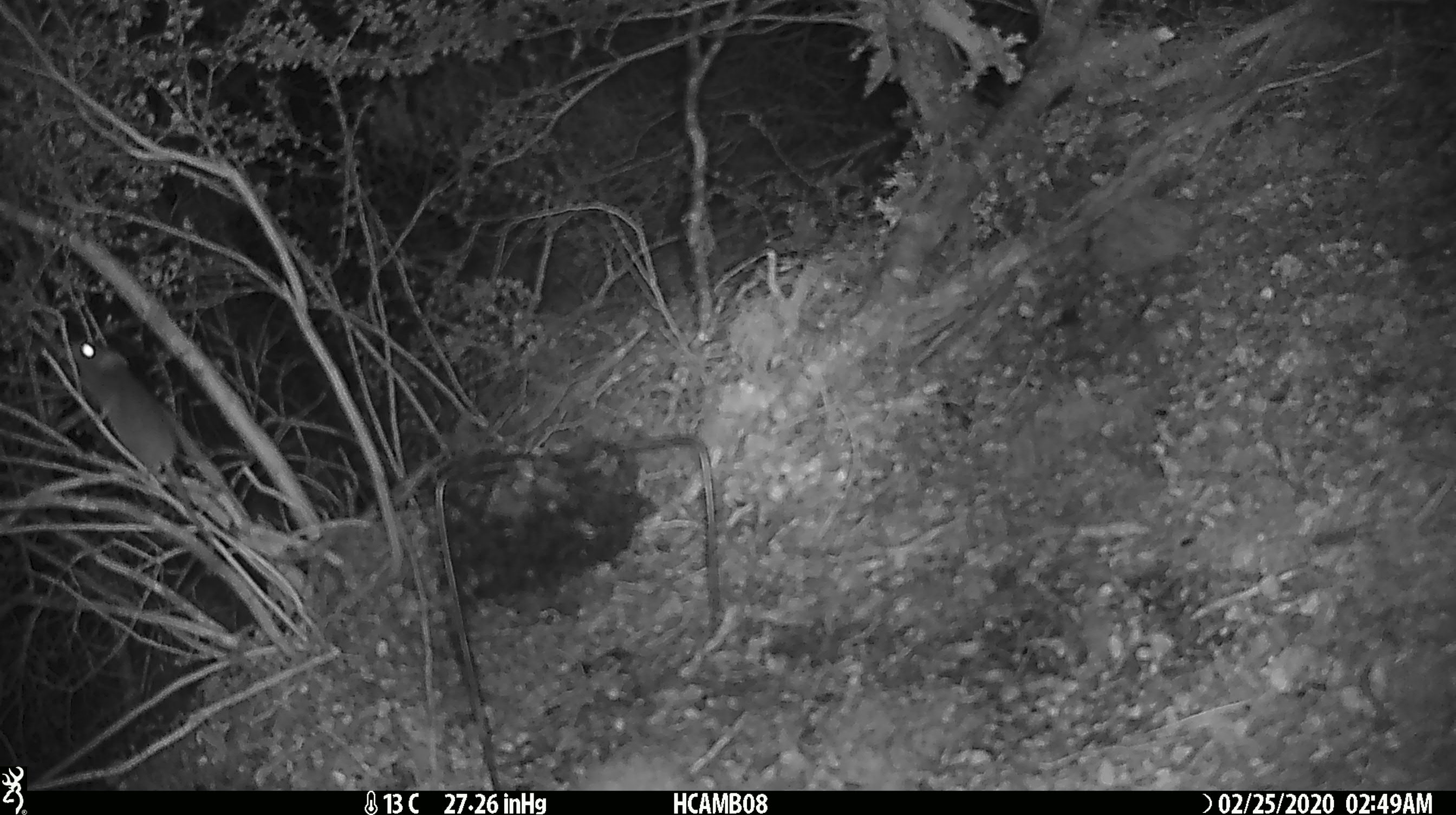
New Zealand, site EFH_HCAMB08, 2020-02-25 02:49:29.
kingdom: Animalia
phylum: Chordata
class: Mammalia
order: Rodentia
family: Muridae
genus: Mus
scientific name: Mus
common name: mouse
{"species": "mouse (Mus)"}